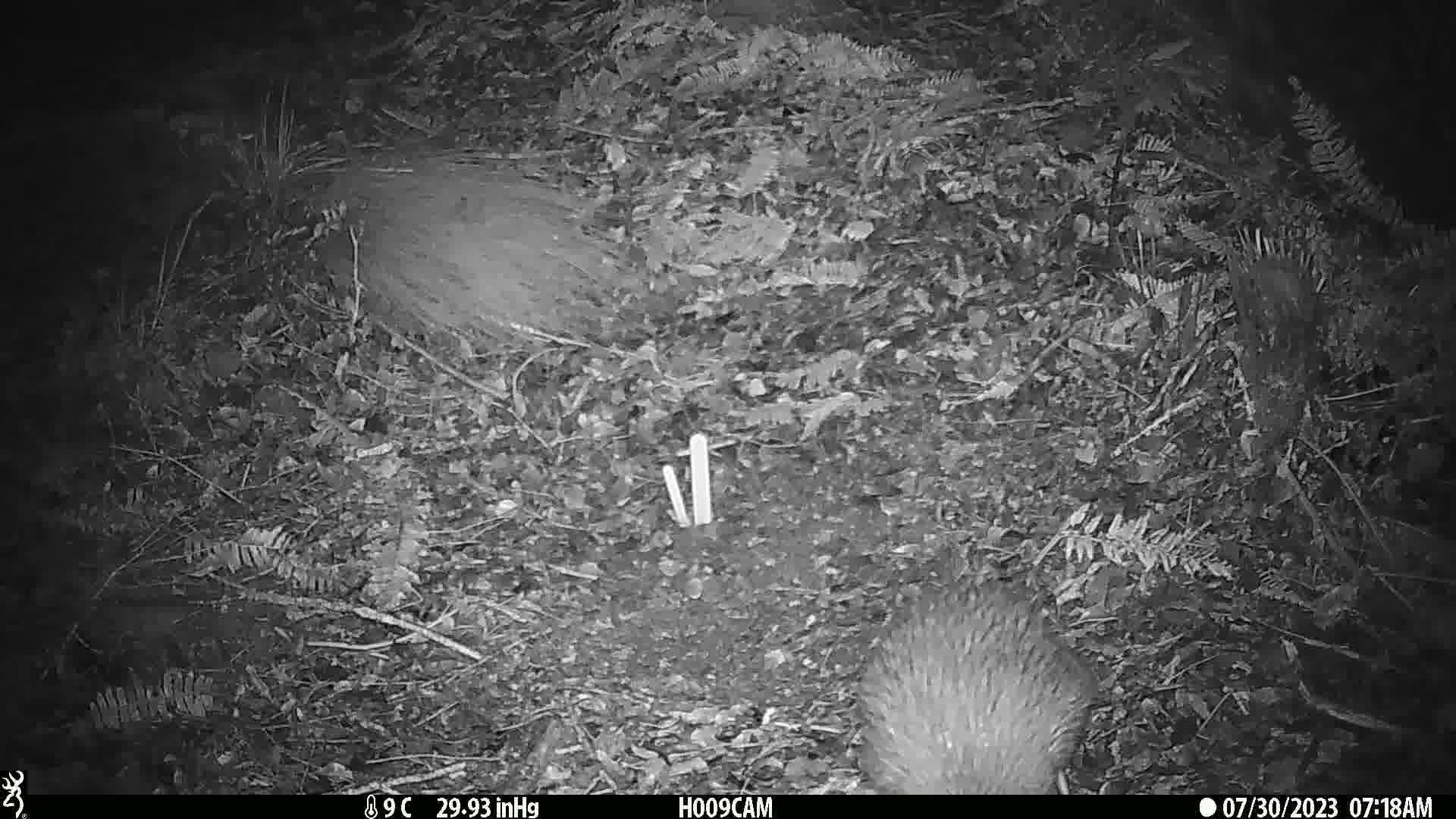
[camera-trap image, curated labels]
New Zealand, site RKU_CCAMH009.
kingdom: Animalia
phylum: Chordata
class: Aves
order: Apterygiformes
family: Apterygidae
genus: Apteryx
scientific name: Apteryx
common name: kiwi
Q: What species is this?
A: Kiwi (Apteryx).